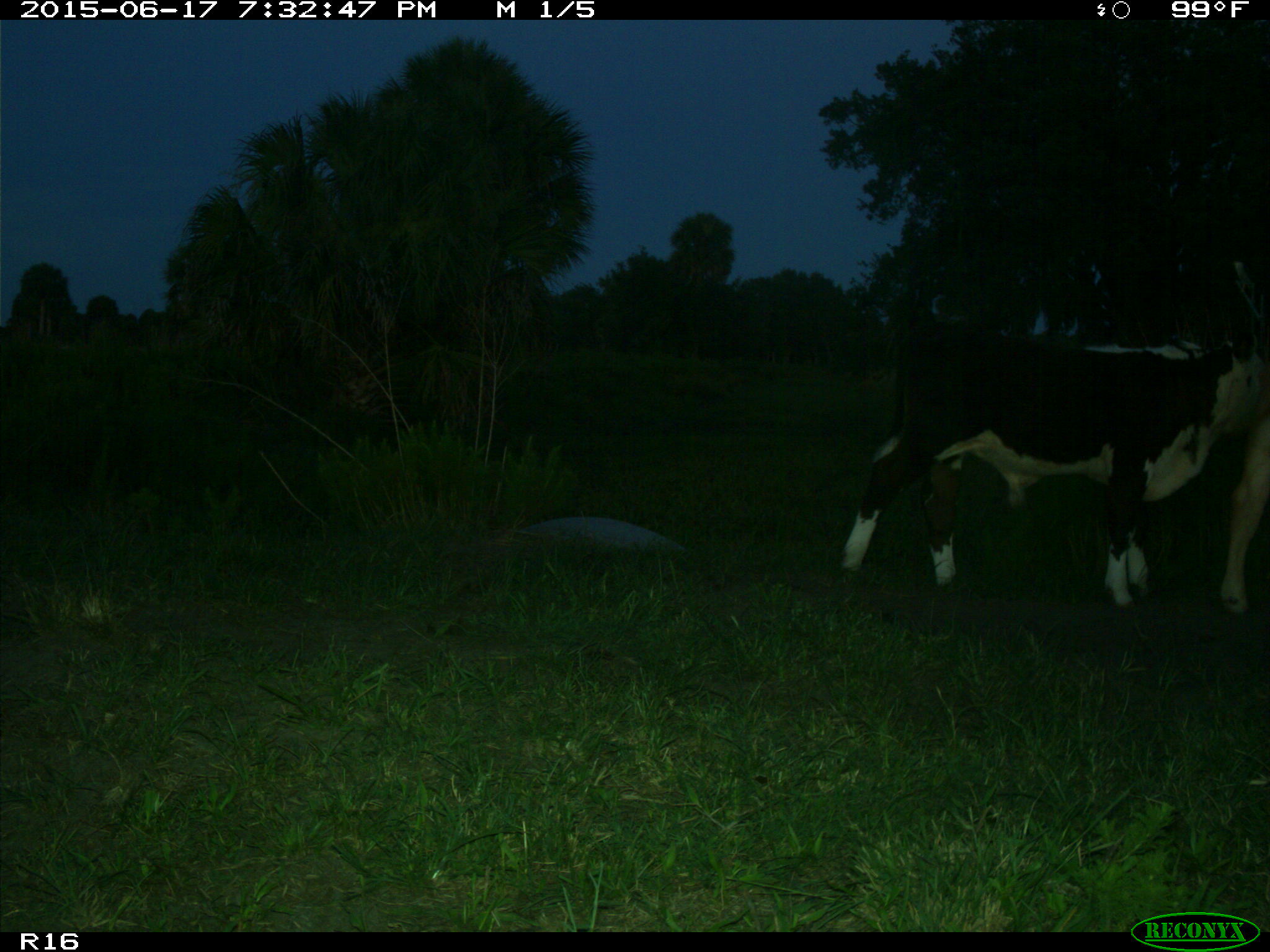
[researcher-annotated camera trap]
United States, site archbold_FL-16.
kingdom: Animalia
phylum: Chordata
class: Mammalia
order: Artiodactyla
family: Bovidae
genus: Bos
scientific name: Bos taurus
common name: domestic cow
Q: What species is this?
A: Bos taurus (domestic cow).